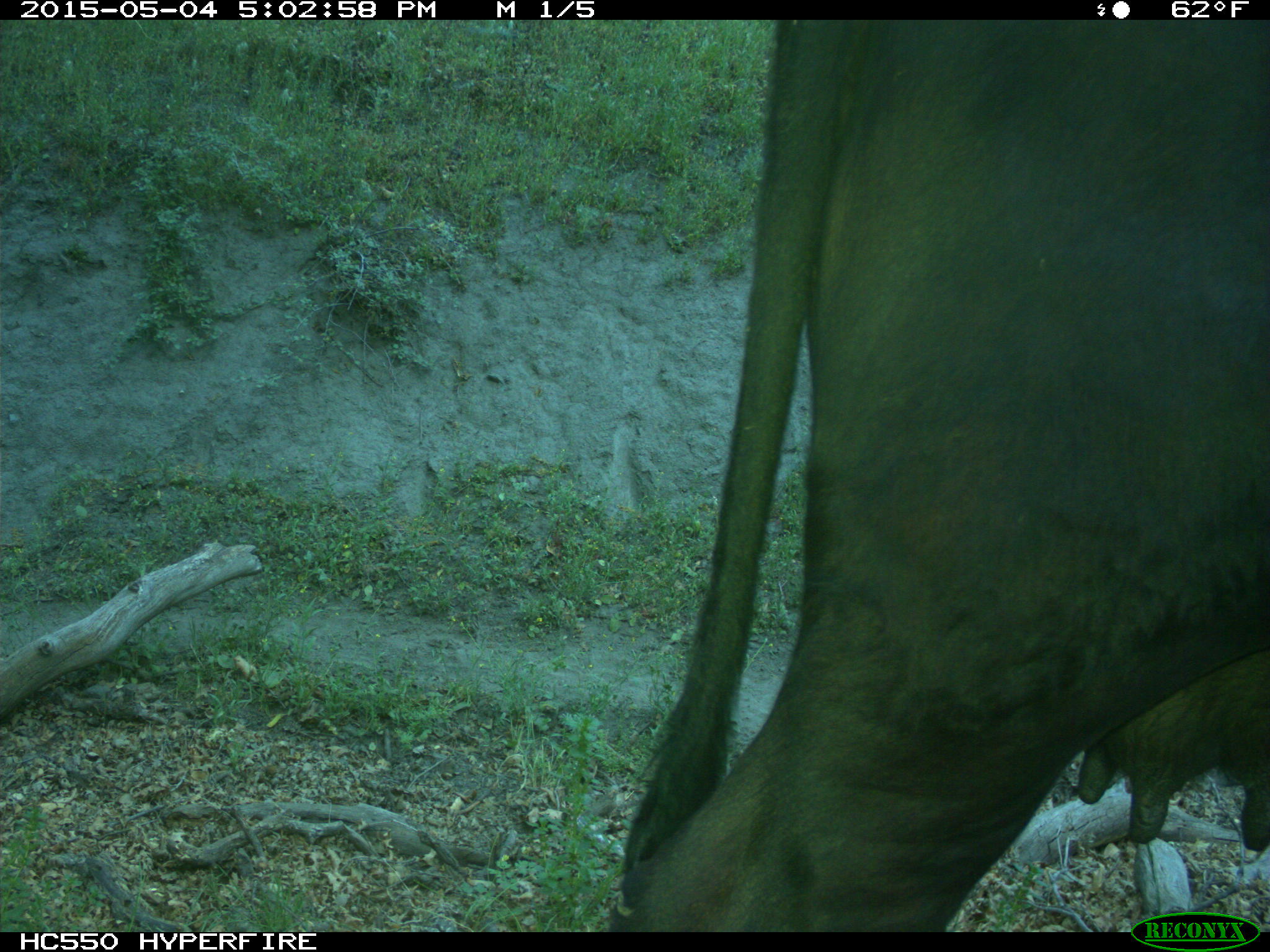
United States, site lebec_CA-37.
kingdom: Animalia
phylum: Chordata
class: Mammalia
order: Artiodactyla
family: Bovidae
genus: Bos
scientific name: Bos taurus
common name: domestic cow